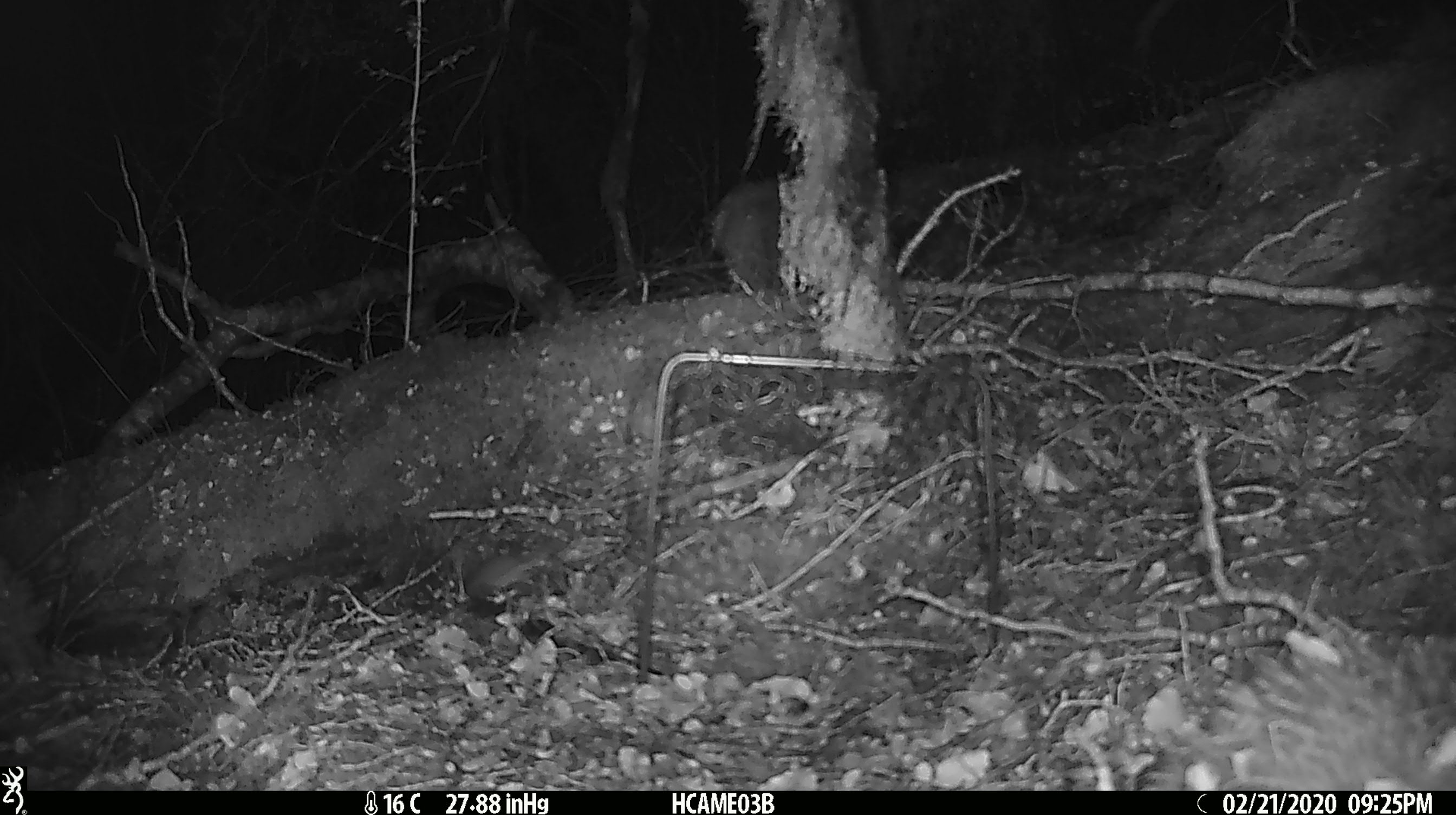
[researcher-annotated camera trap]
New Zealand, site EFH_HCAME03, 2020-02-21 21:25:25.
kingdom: Animalia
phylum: Chordata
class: Mammalia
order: Rodentia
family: Muridae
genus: Mus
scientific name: Mus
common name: mouse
Mouse (Mus).